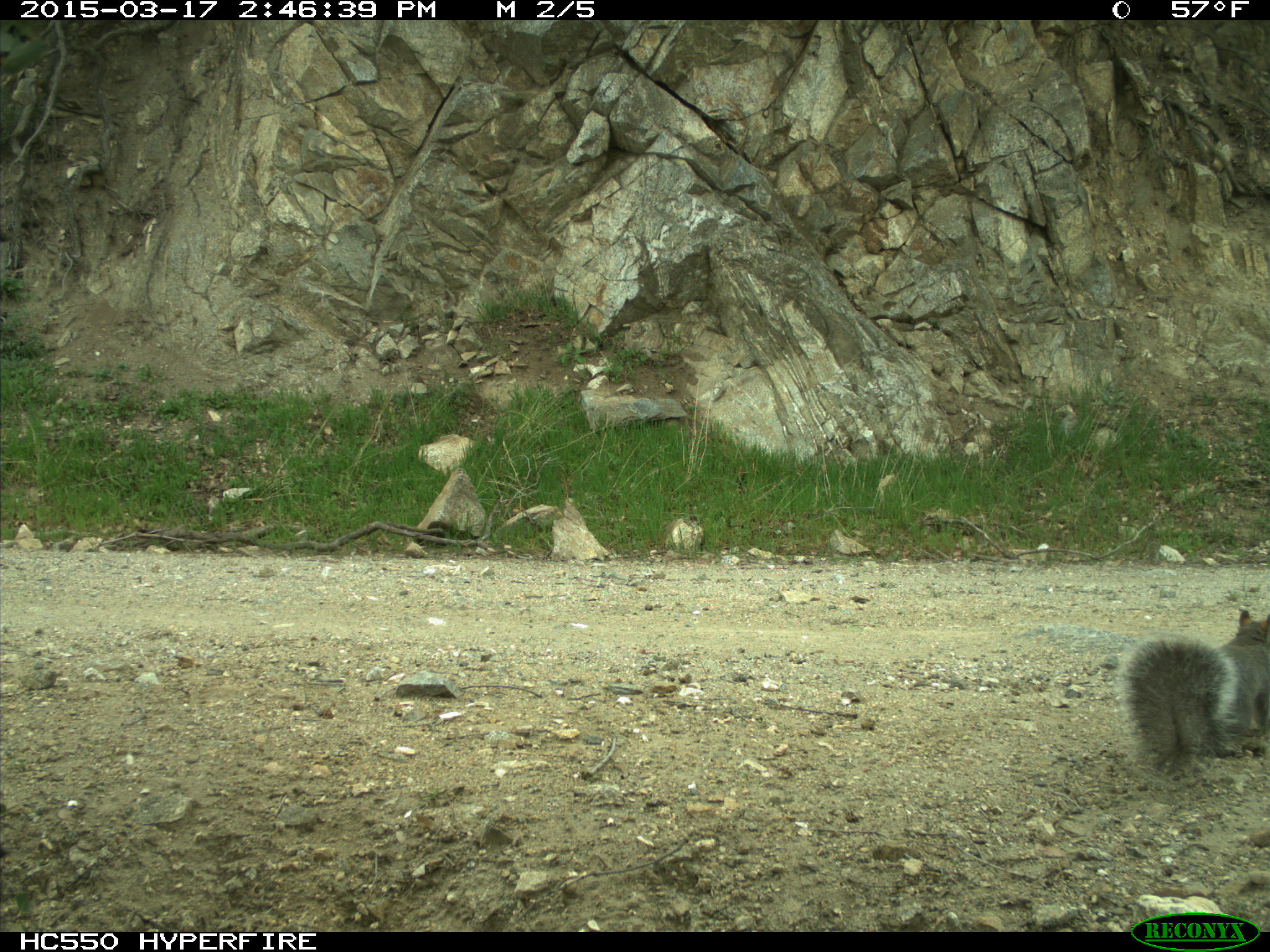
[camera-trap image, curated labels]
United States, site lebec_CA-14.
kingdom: Animalia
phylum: Chordata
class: Mammalia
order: Rodentia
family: Sciuridae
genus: Sciurus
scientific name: Sciurus carolinensis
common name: eastern gray squirrel